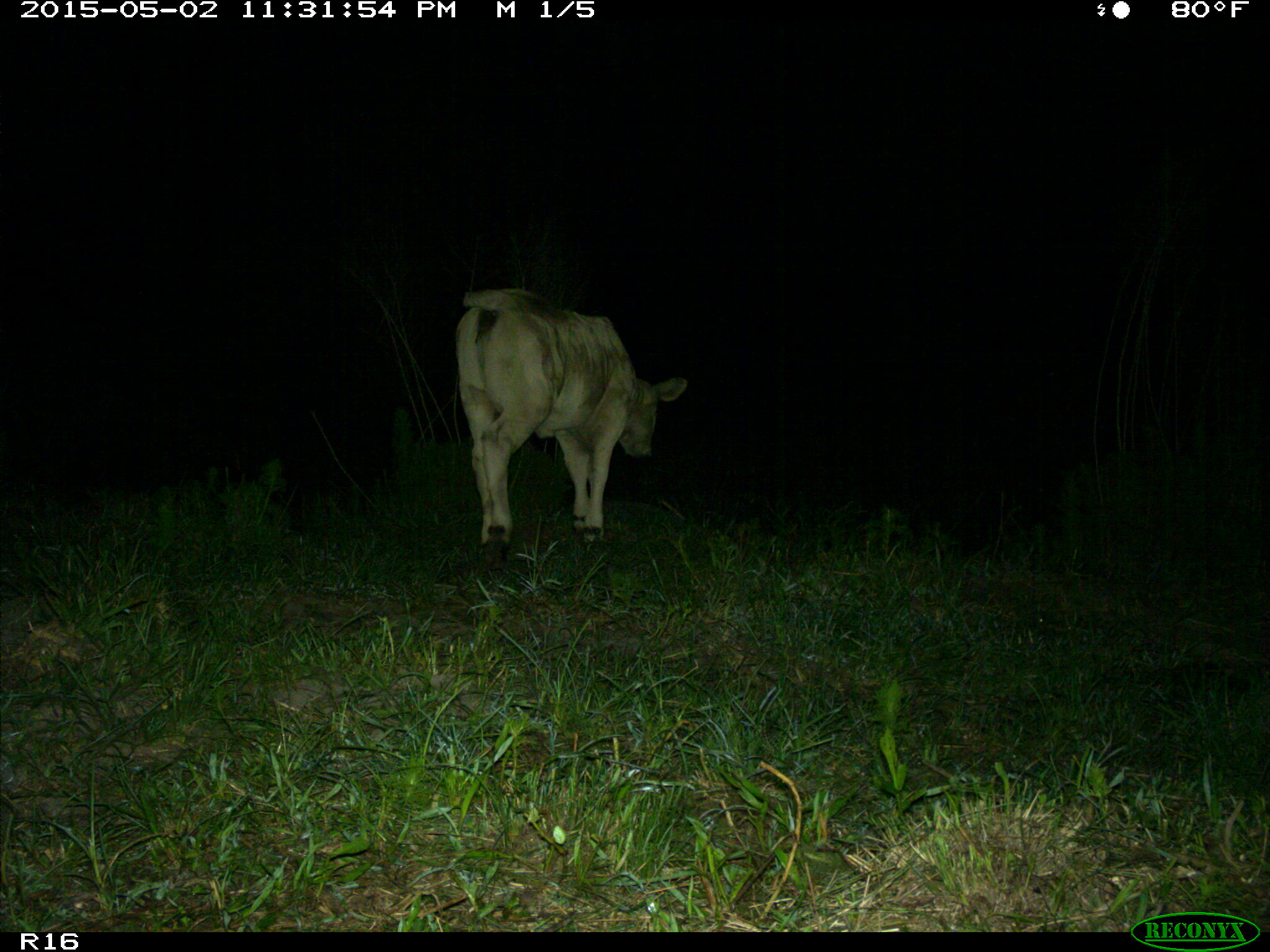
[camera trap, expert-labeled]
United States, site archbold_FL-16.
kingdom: Animalia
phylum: Chordata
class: Mammalia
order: Artiodactyla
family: Bovidae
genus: Bos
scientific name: Bos taurus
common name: domestic cow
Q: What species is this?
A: Bos taurus (domestic cow).